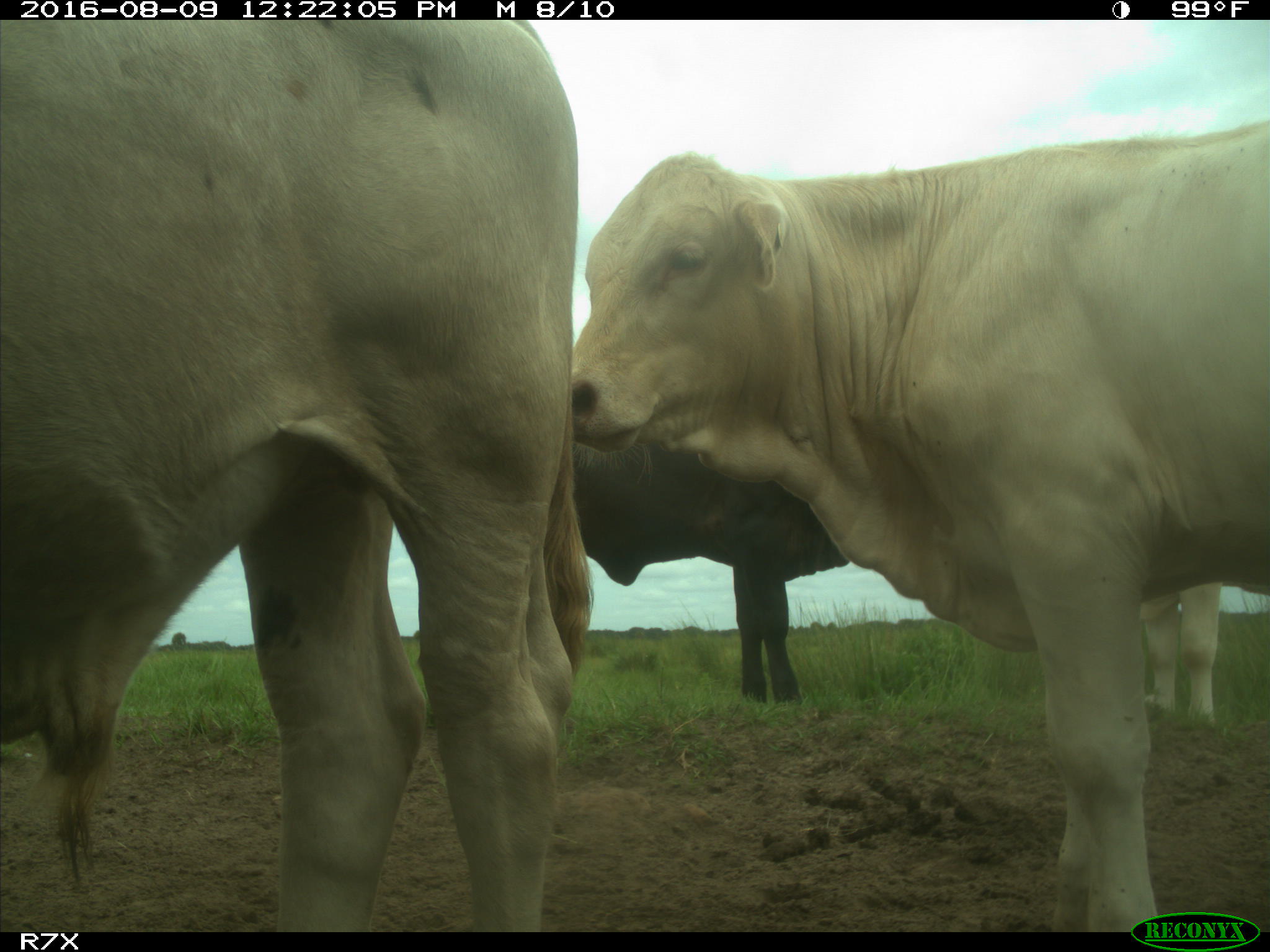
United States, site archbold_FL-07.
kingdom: Animalia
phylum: Chordata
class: Mammalia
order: Artiodactyla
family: Bovidae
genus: Bos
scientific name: Bos taurus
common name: domestic cow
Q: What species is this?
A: Bos taurus (domestic cow).